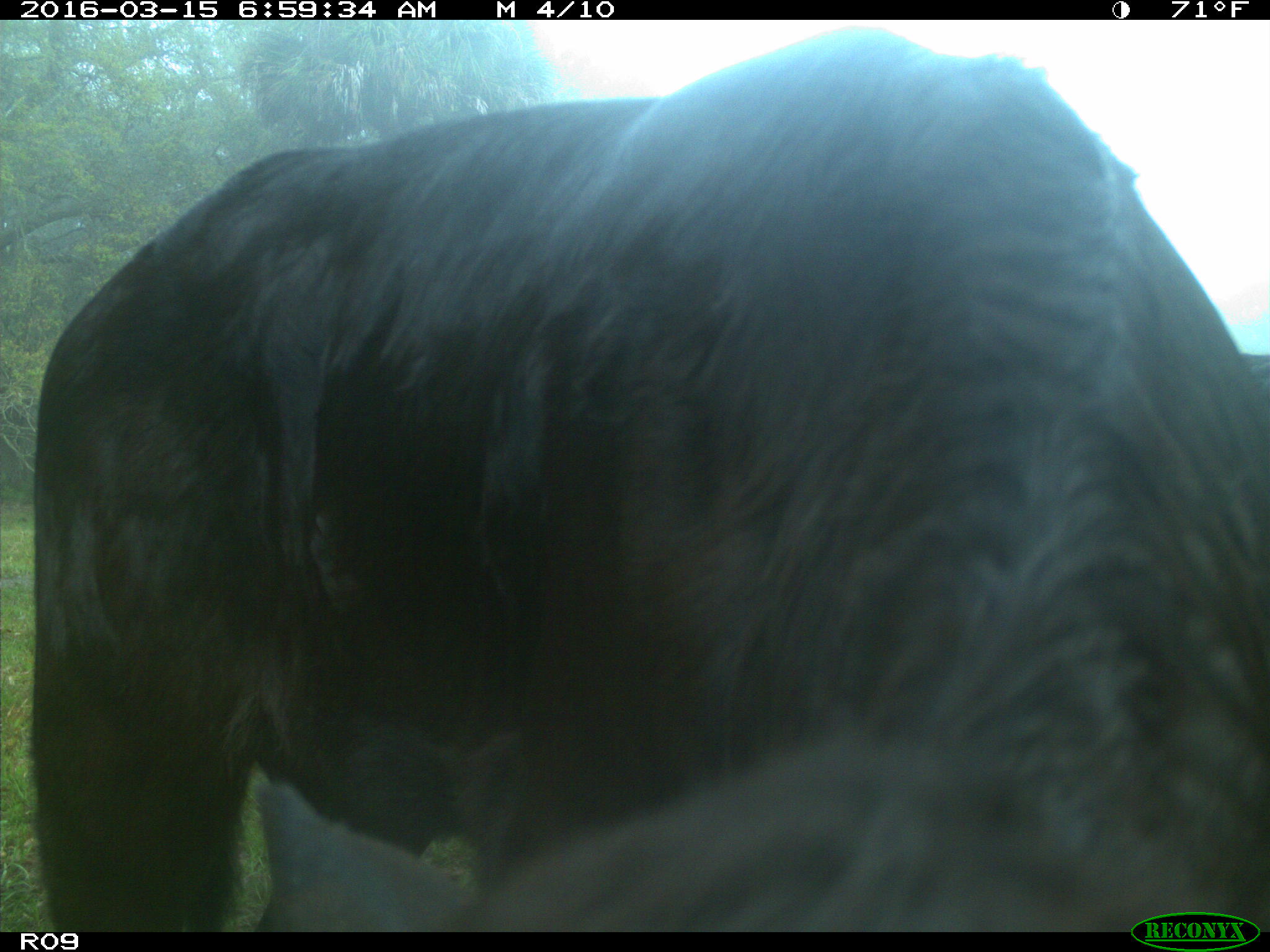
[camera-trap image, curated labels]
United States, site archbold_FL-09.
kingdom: Animalia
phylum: Chordata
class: Mammalia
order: Artiodactyla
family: Bovidae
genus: Bos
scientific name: Bos taurus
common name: domestic cow